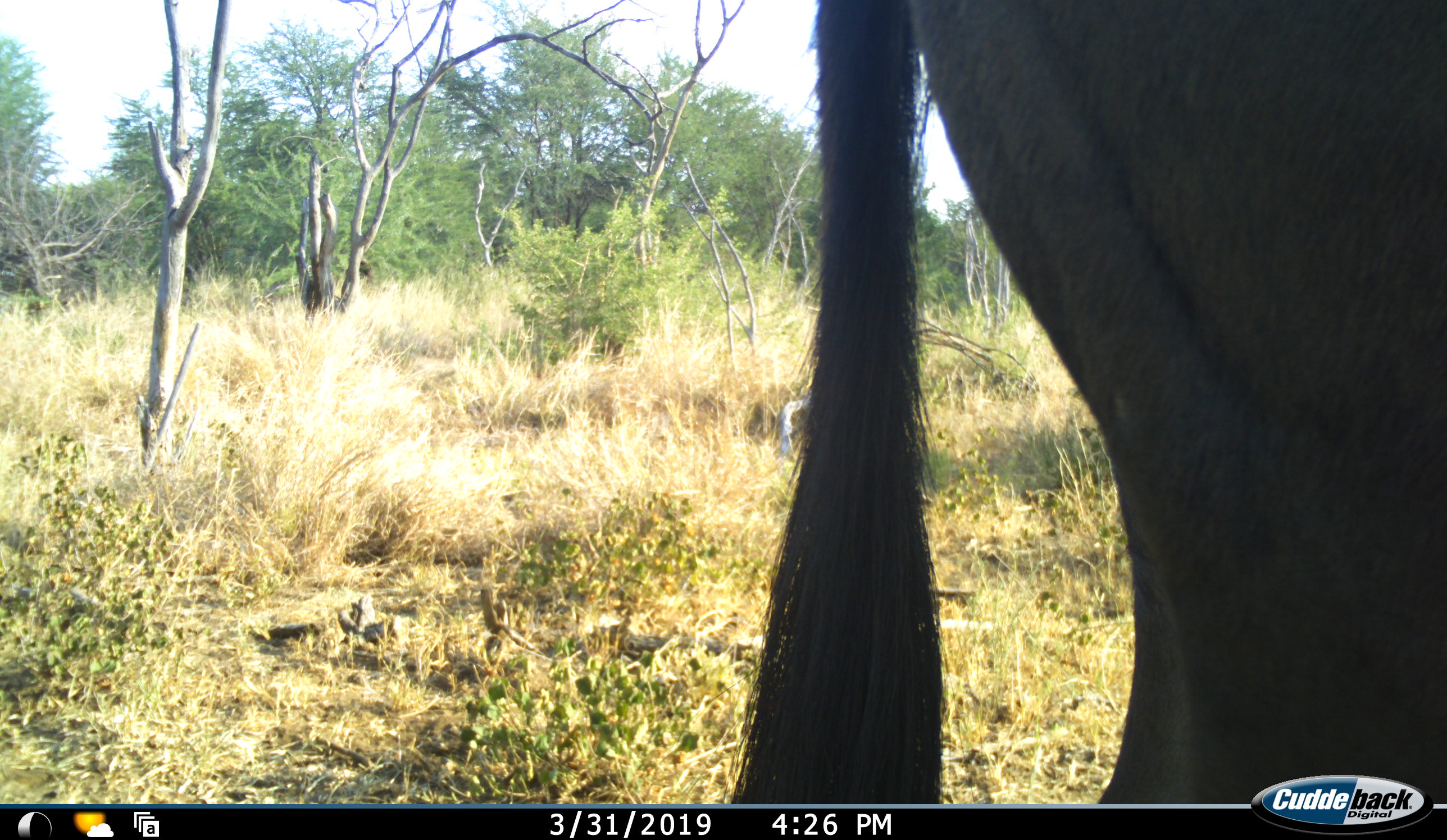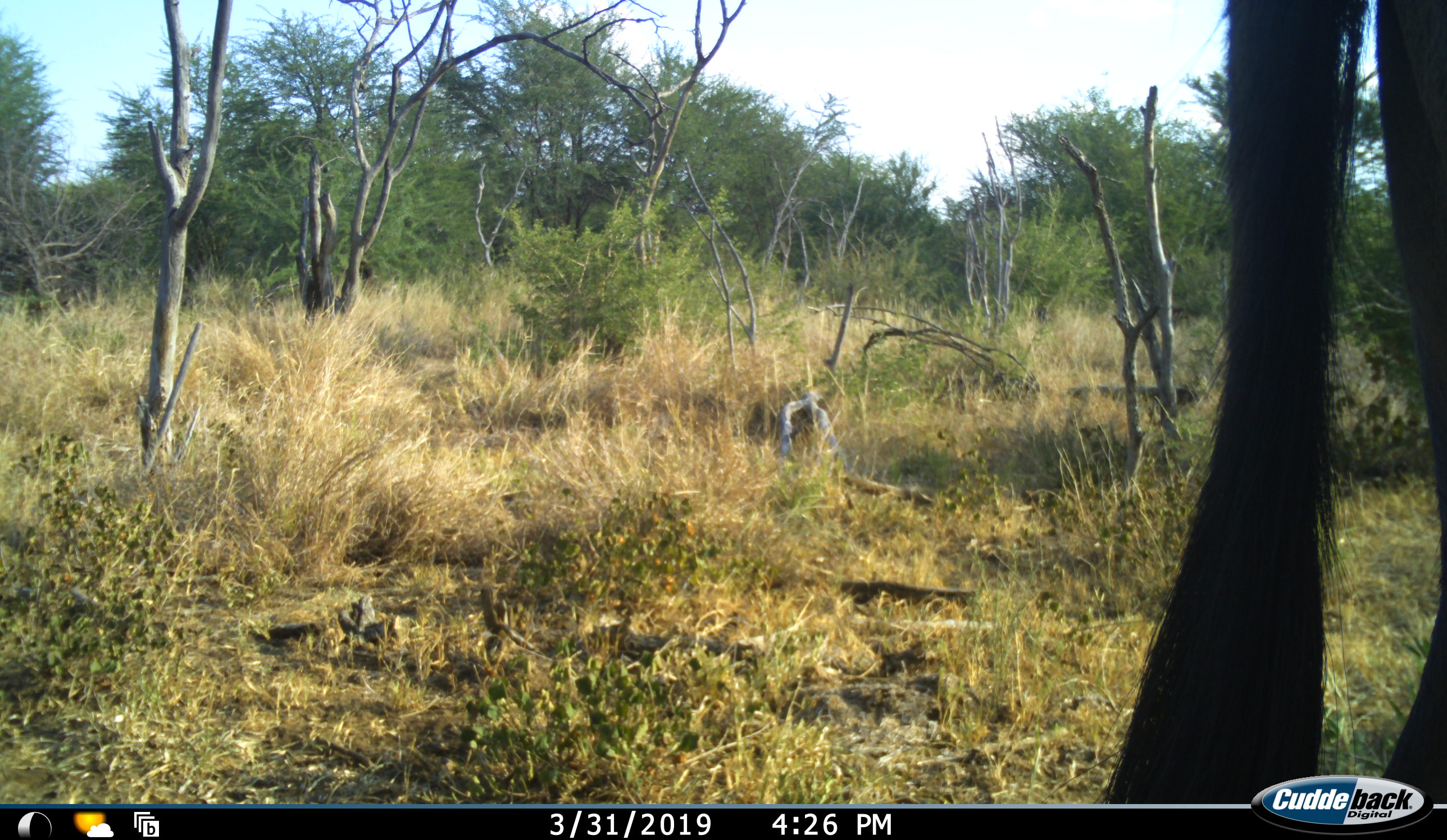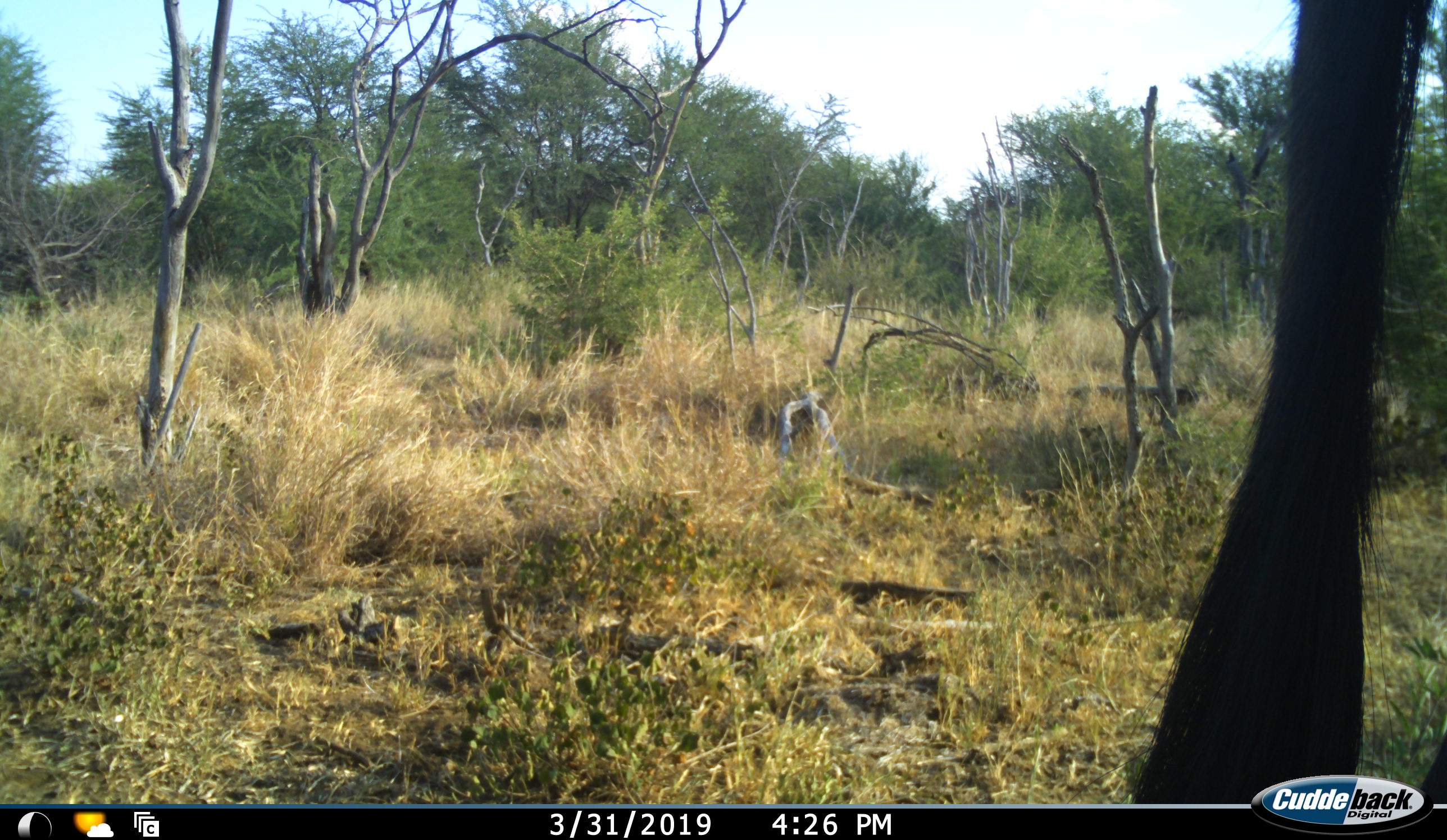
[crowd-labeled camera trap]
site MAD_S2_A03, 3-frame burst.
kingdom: Animalia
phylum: Chordata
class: Mammalia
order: Artiodactyla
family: Bovidae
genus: Connochaetes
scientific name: Connochaetes taurinus taurinus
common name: blue wildebeest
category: wildebeestblue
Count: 1.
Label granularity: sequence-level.